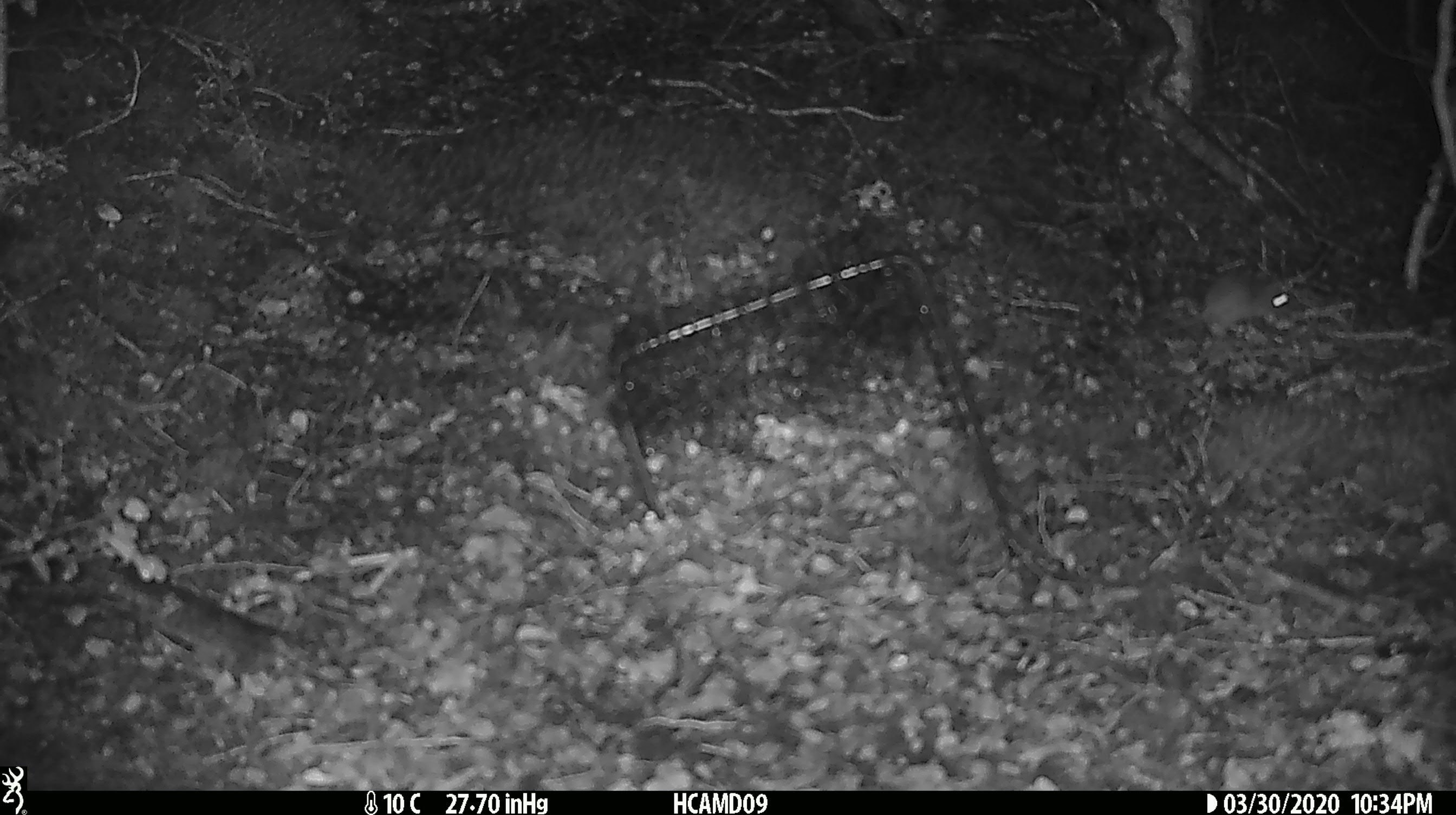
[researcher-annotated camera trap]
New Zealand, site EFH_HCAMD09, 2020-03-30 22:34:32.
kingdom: Animalia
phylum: Chordata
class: Mammalia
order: Rodentia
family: Muridae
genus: Mus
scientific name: Mus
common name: mouse